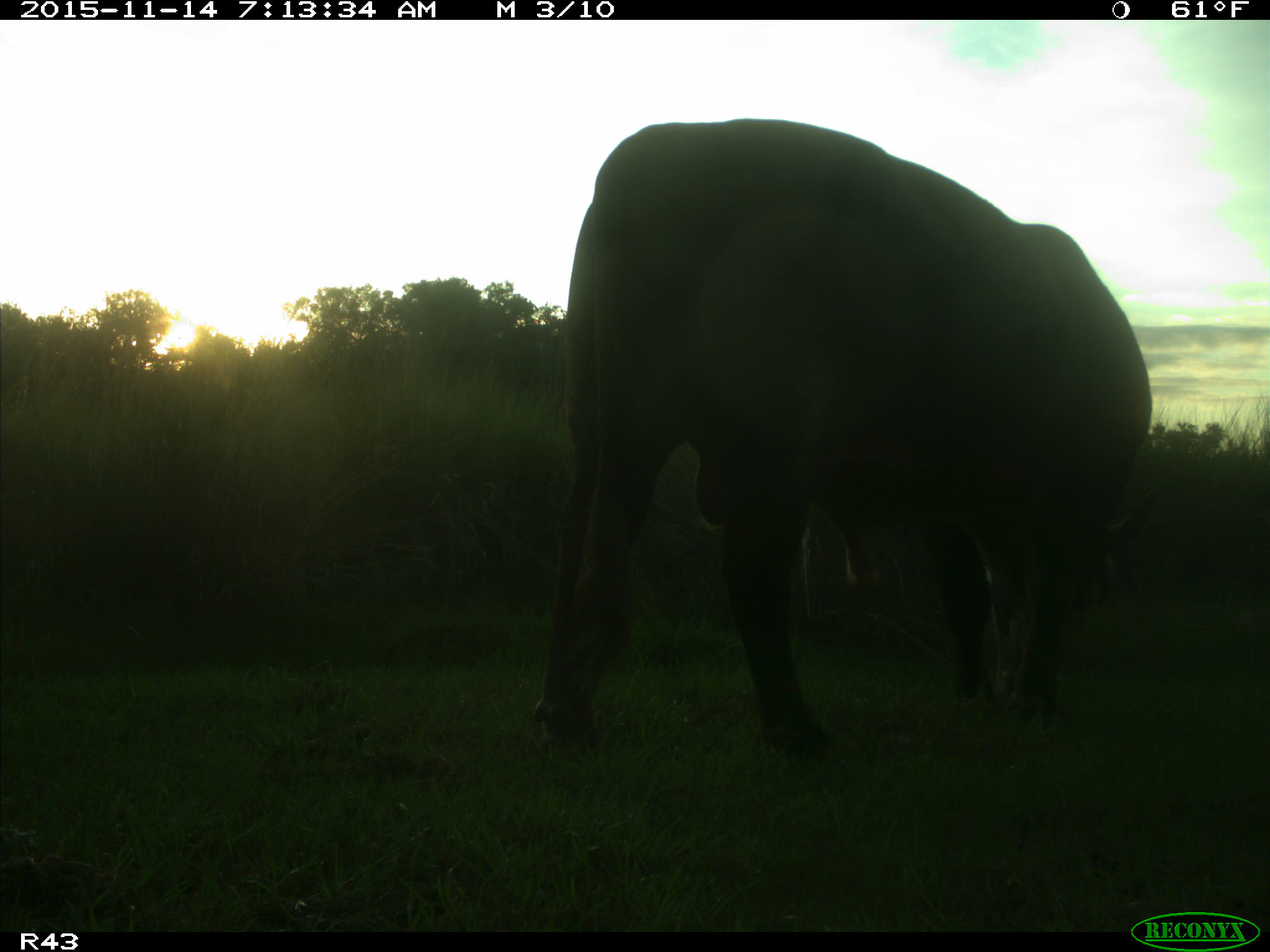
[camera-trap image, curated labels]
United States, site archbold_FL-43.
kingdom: Animalia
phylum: Chordata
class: Mammalia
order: Artiodactyla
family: Bovidae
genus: Bos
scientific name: Bos taurus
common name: domestic cow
Bos taurus (domestic cow).